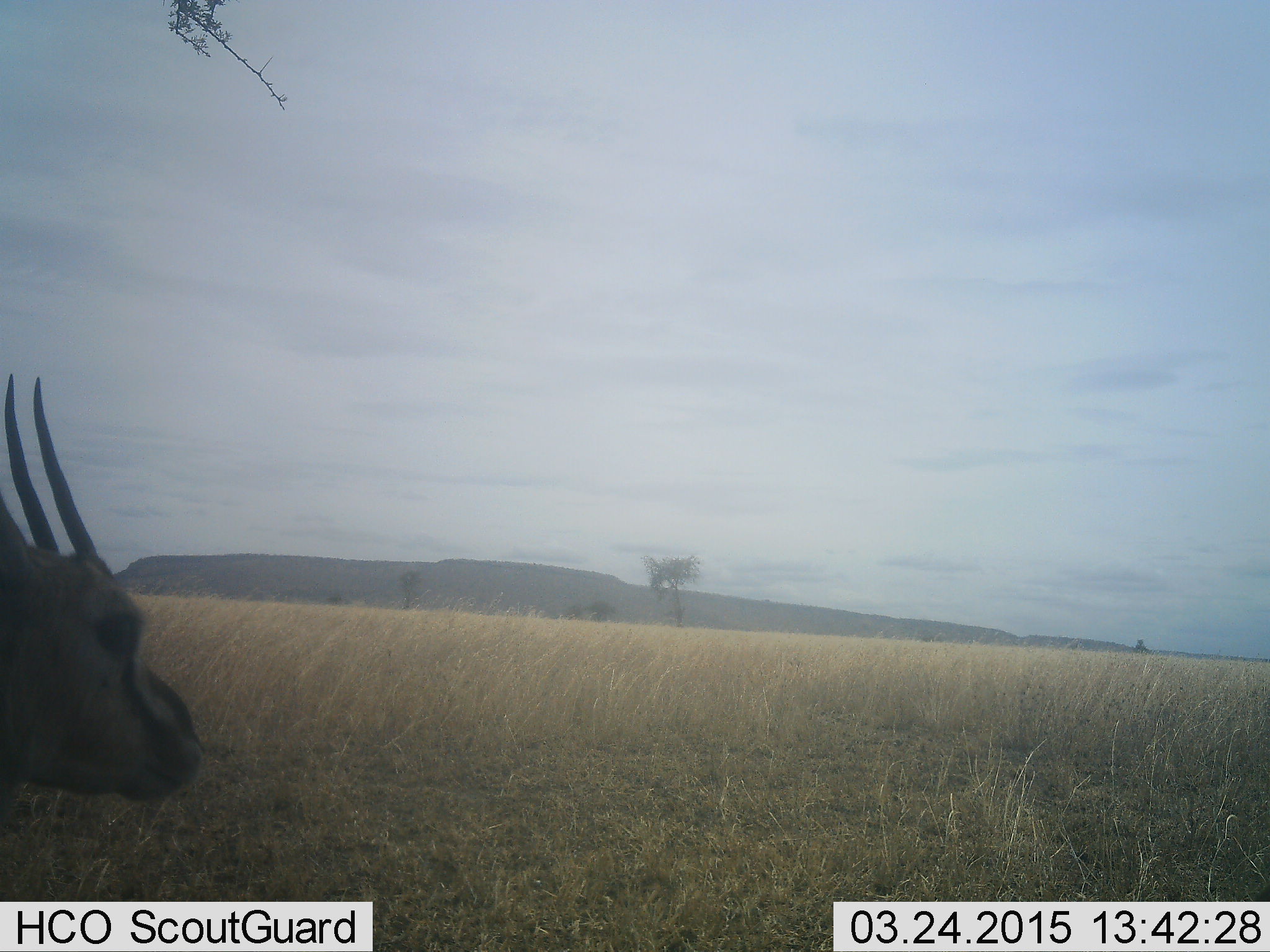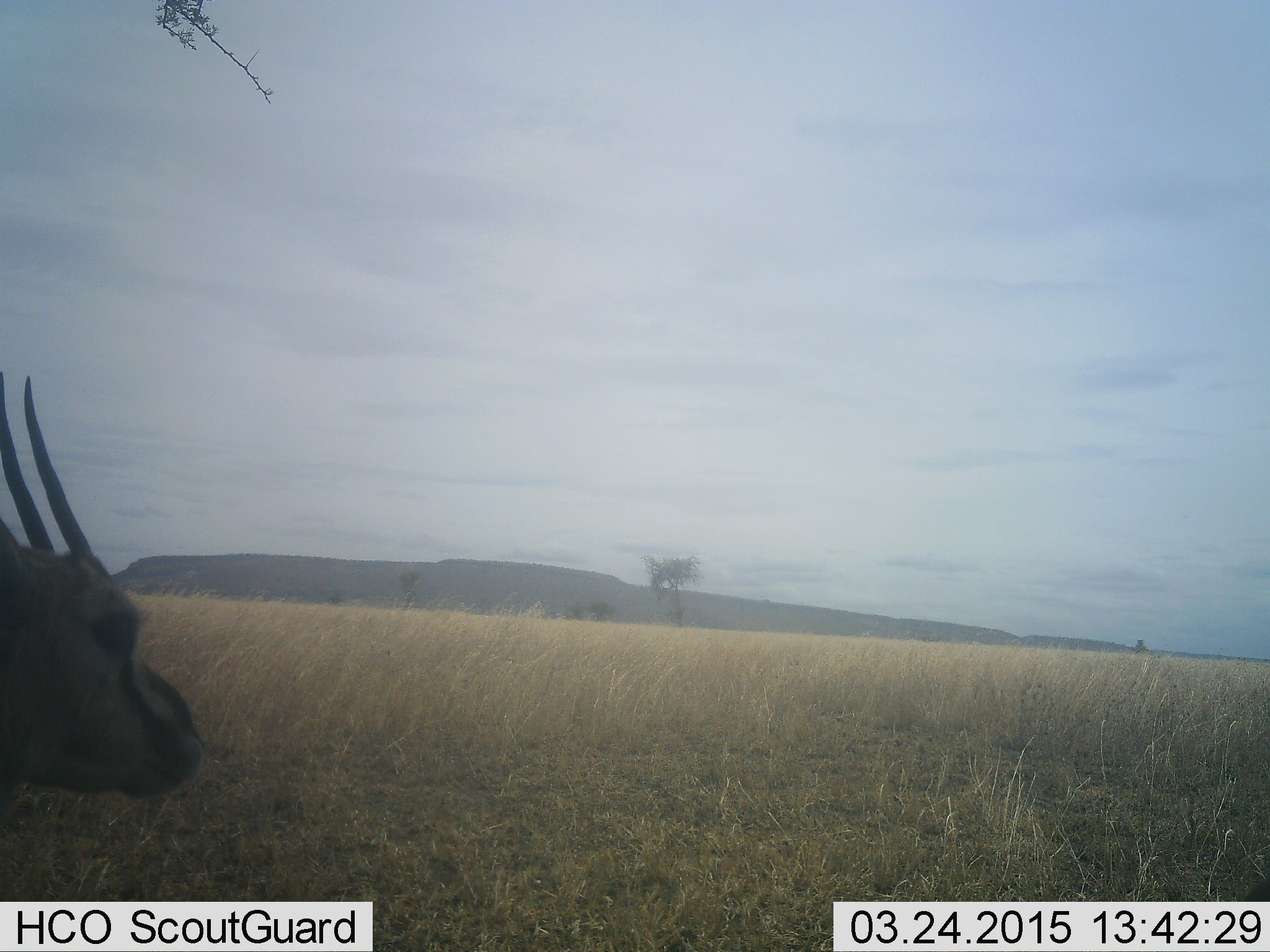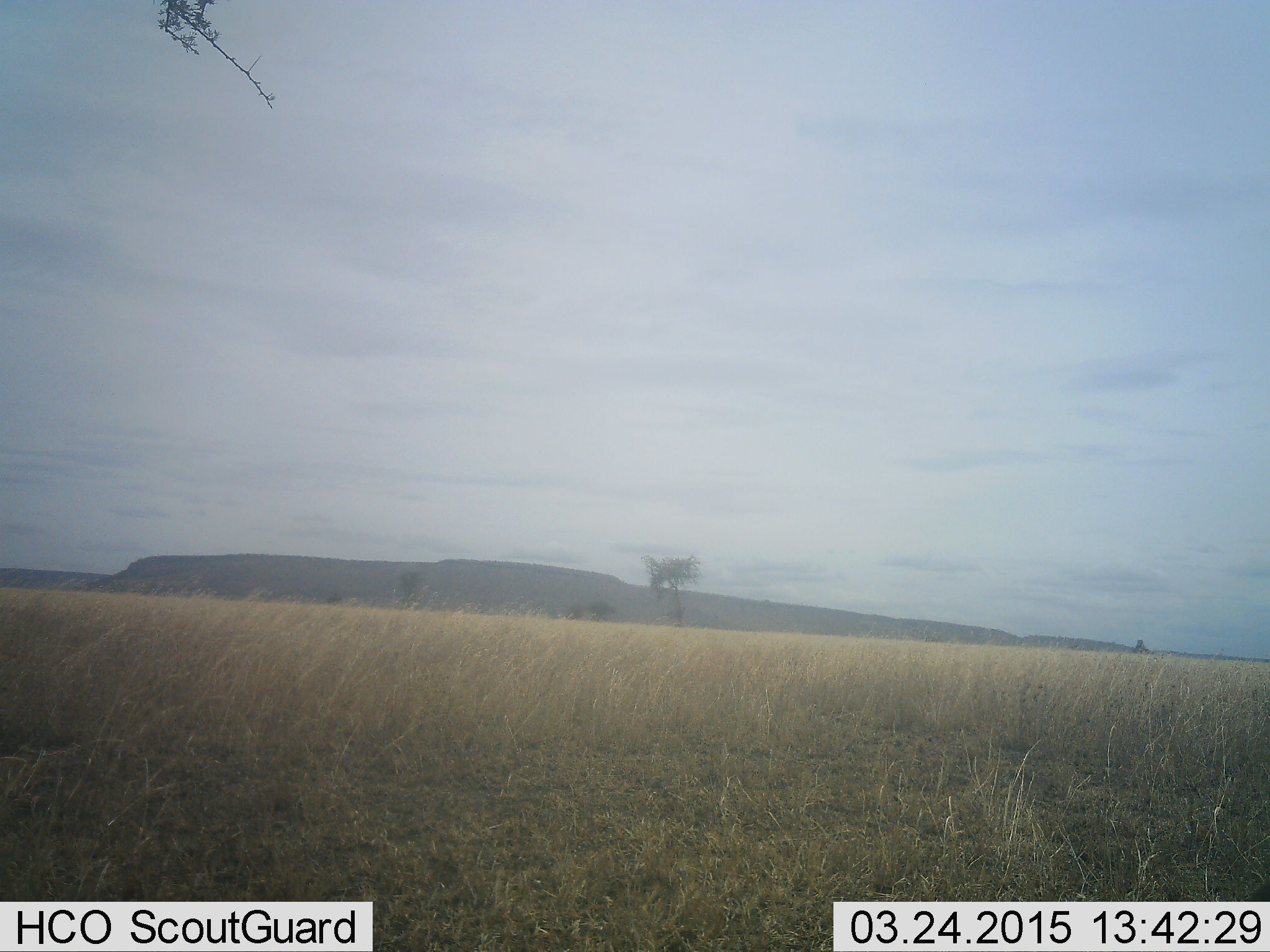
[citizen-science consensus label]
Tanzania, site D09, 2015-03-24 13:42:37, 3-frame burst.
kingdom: Animalia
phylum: Chordata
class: Mammalia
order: Artiodactyla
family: Bovidae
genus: Eudorcas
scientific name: Eudorcas thomsonii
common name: thomson's gazelle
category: gazellethomsons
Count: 1.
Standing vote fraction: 90%.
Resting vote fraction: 0%.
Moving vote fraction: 20%.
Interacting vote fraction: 0%.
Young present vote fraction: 0%.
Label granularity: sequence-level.